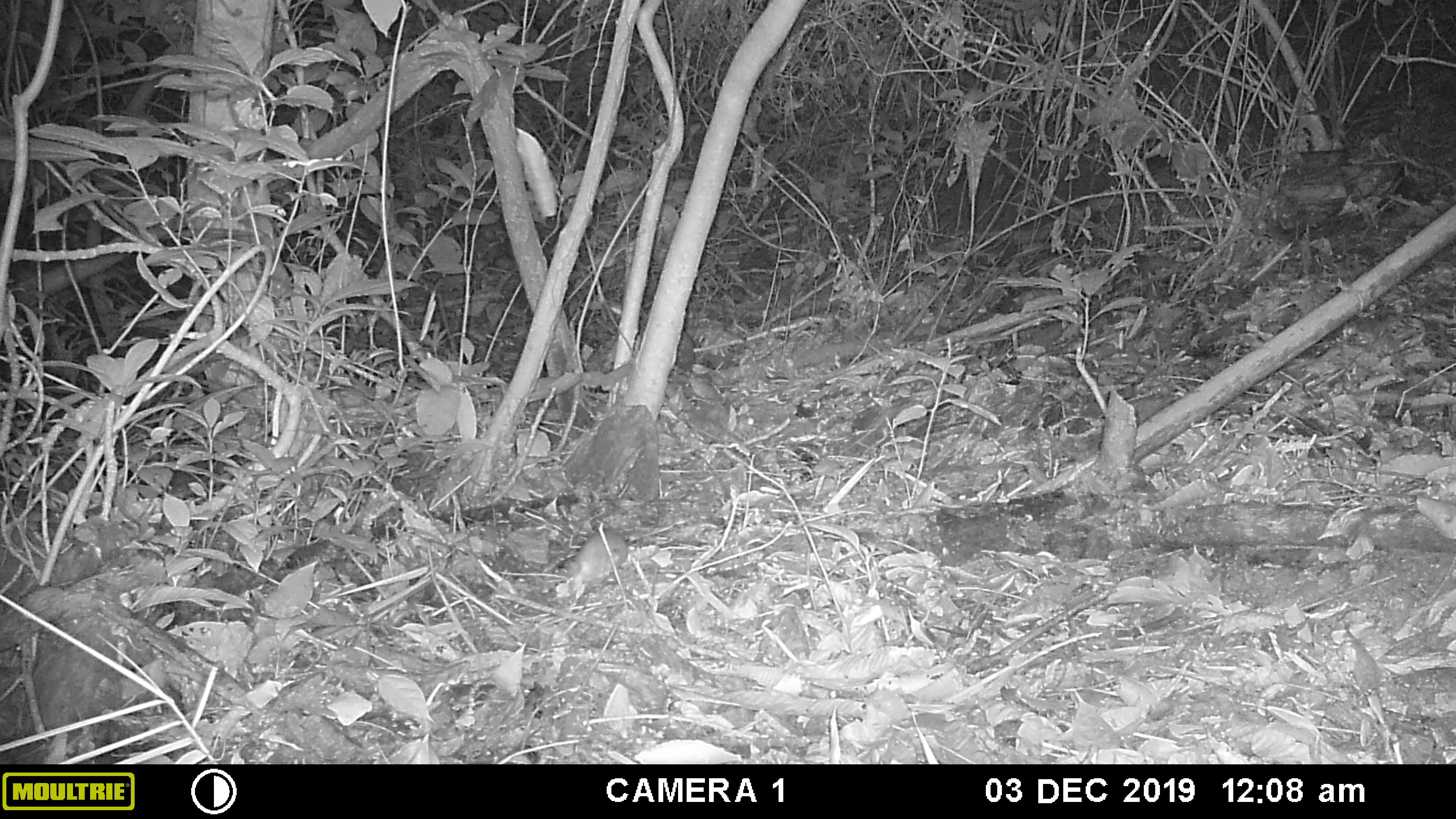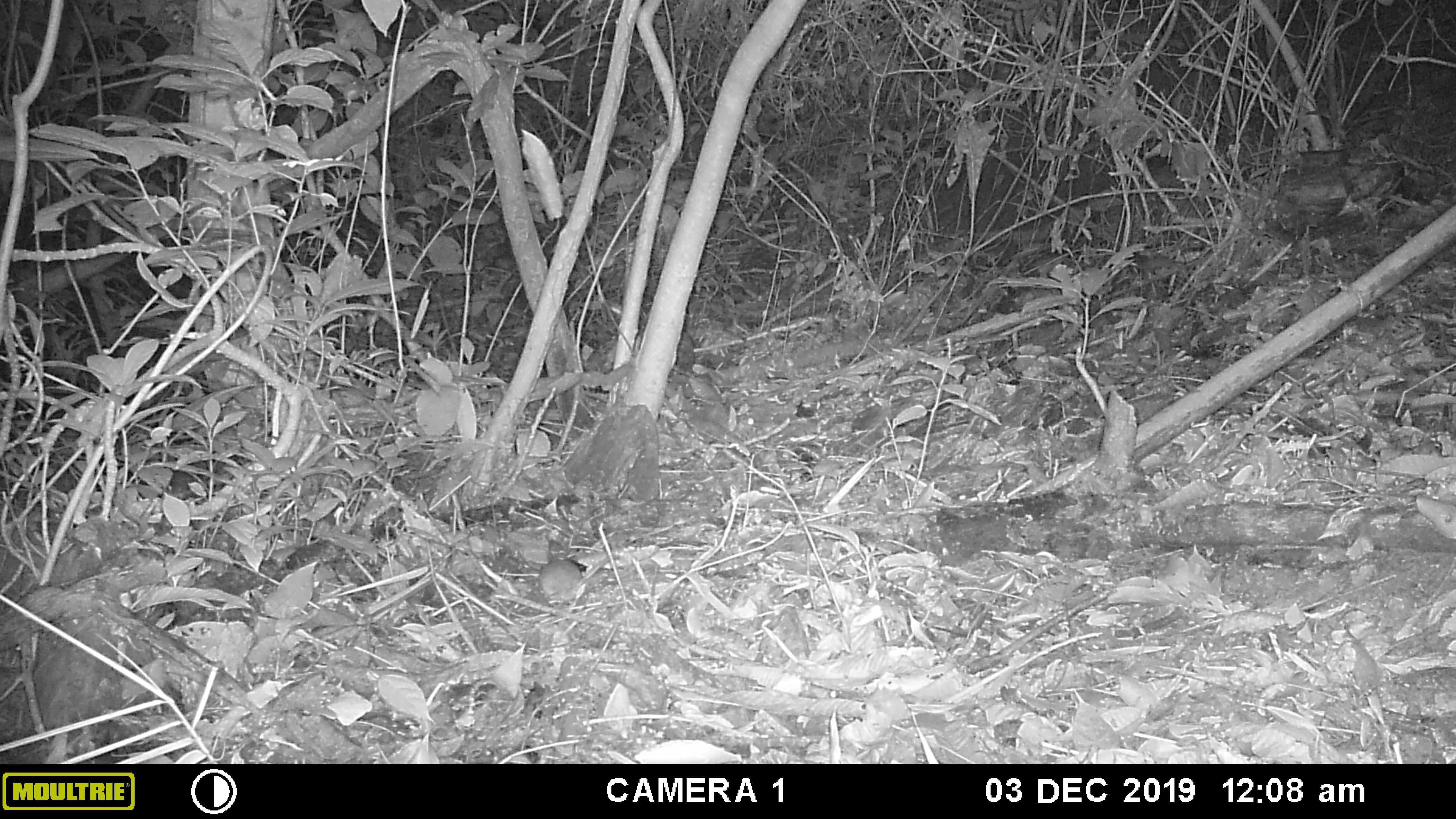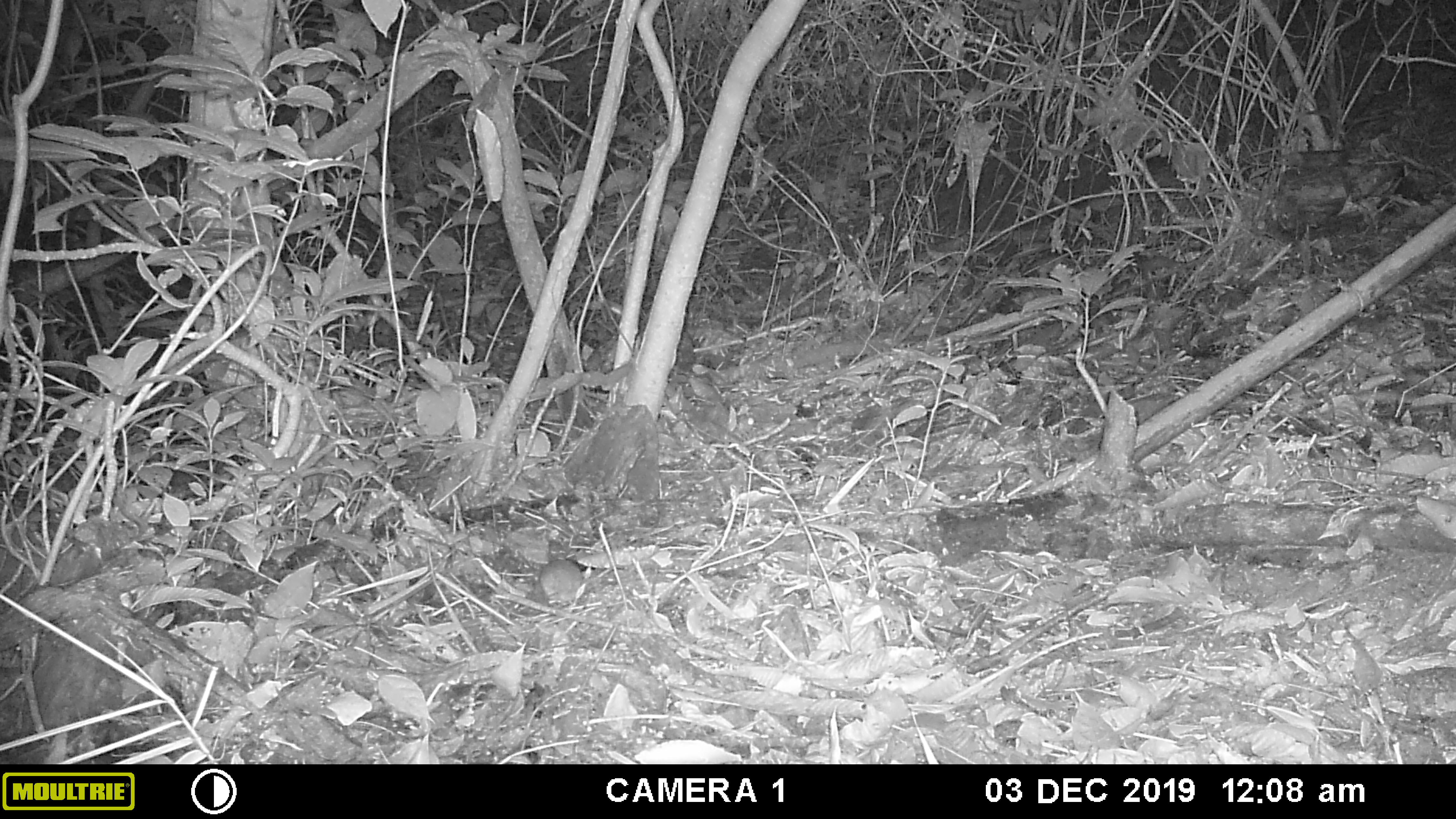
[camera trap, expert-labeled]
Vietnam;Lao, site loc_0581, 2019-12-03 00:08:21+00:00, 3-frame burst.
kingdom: Animalia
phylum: Chordata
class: Mammalia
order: Rodentia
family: Muridae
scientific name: Muridae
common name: old-world mice and rats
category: unidentified murid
Unidentified murid (old-world mice and rats) (Muridae). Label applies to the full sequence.